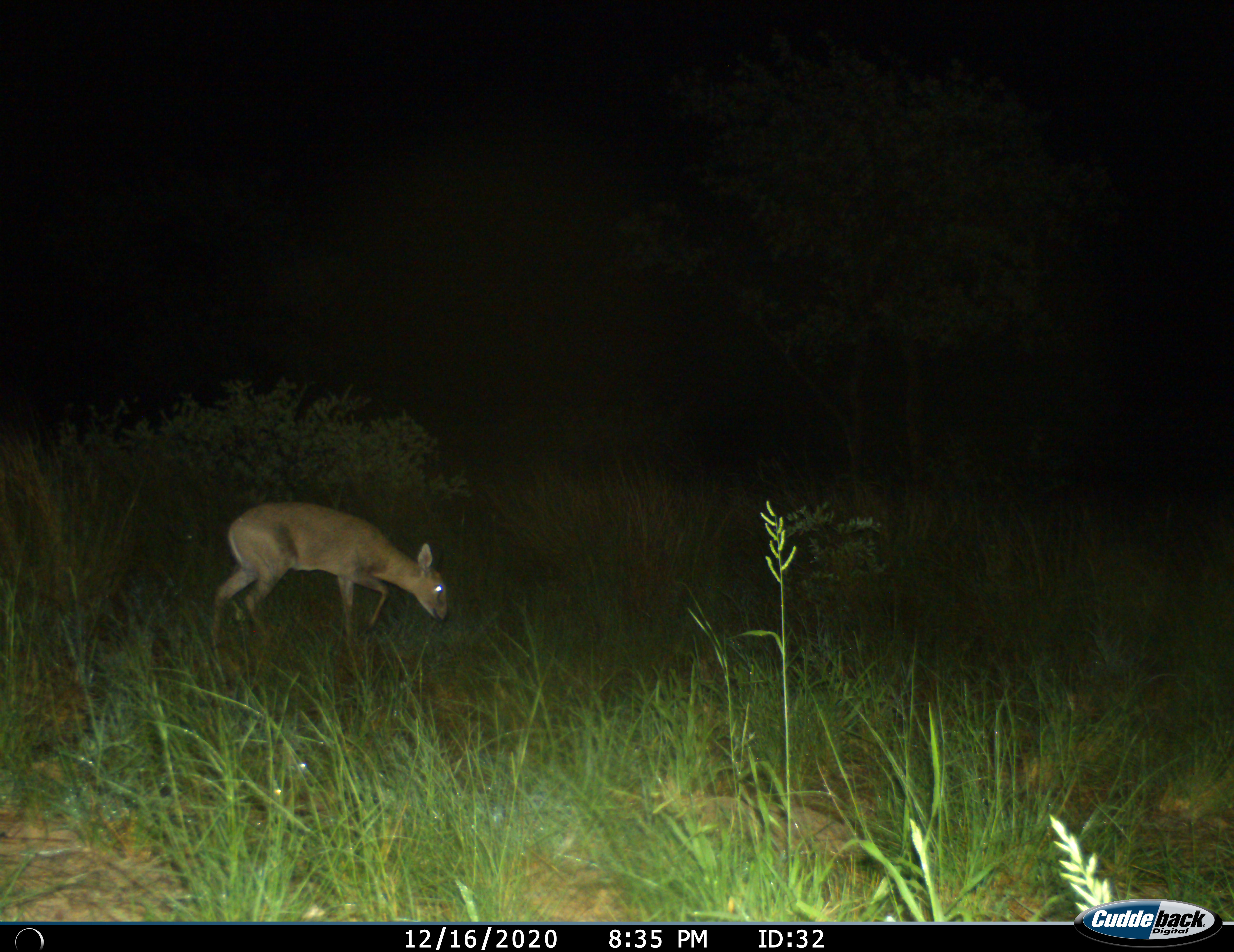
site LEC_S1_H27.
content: unidentified animal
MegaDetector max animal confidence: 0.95